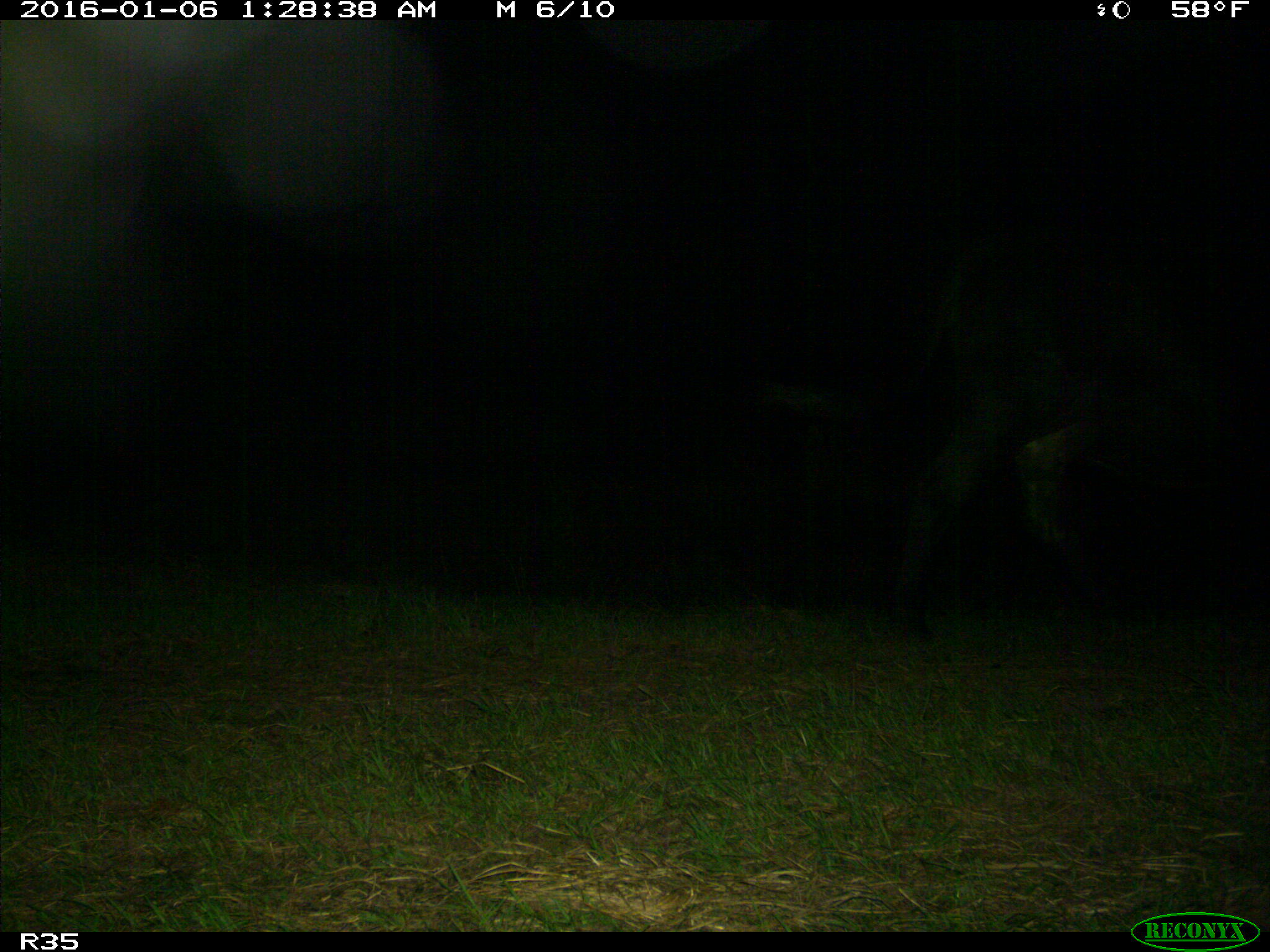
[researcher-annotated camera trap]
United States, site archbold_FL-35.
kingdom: Animalia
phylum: Chordata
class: Mammalia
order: Artiodactyla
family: Bovidae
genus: Bos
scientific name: Bos taurus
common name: domestic cow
Bos taurus (domestic cow).